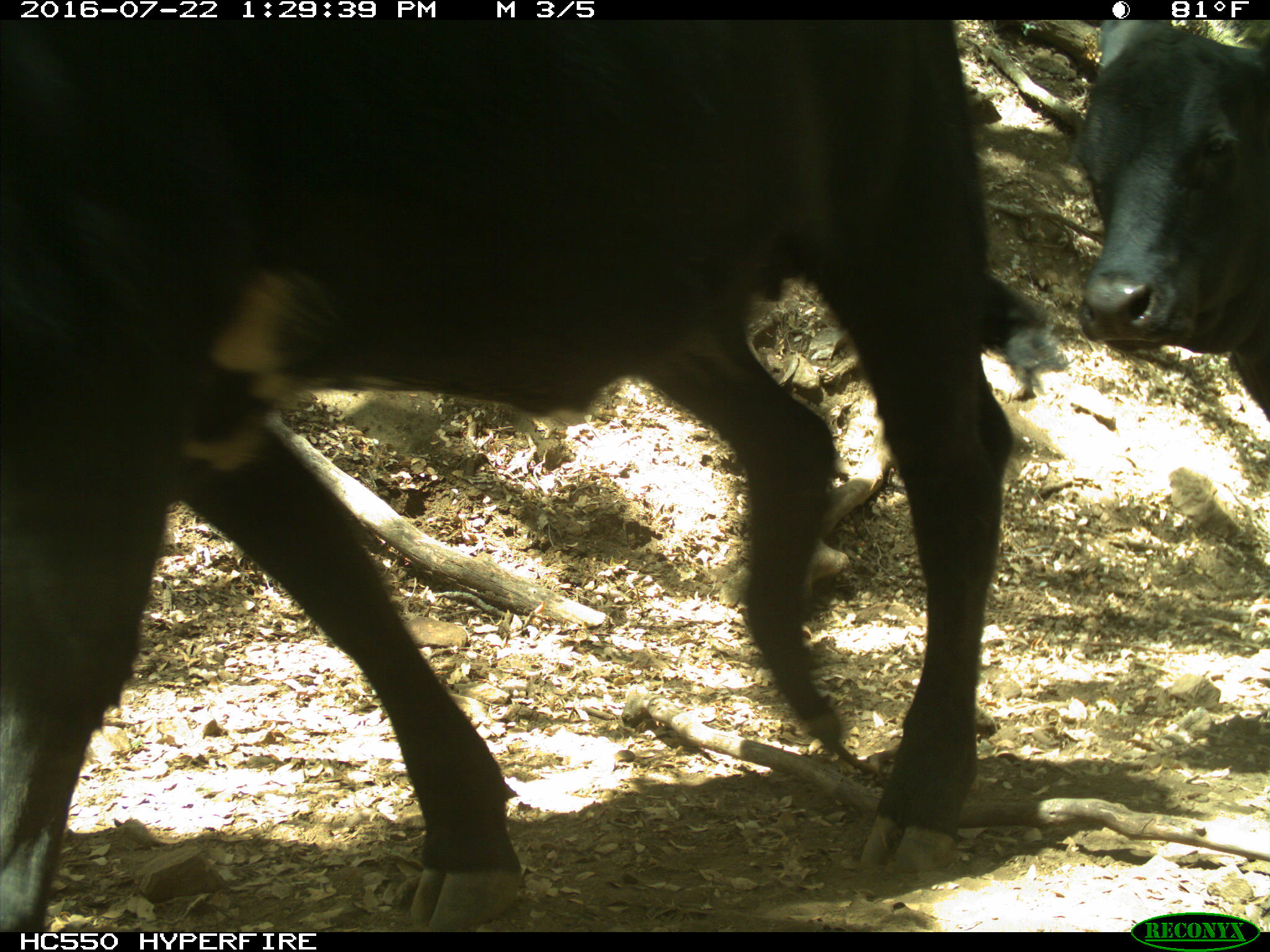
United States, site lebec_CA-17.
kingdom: Animalia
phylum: Chordata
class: Mammalia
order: Artiodactyla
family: Bovidae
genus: Bos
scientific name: Bos taurus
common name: domestic cow